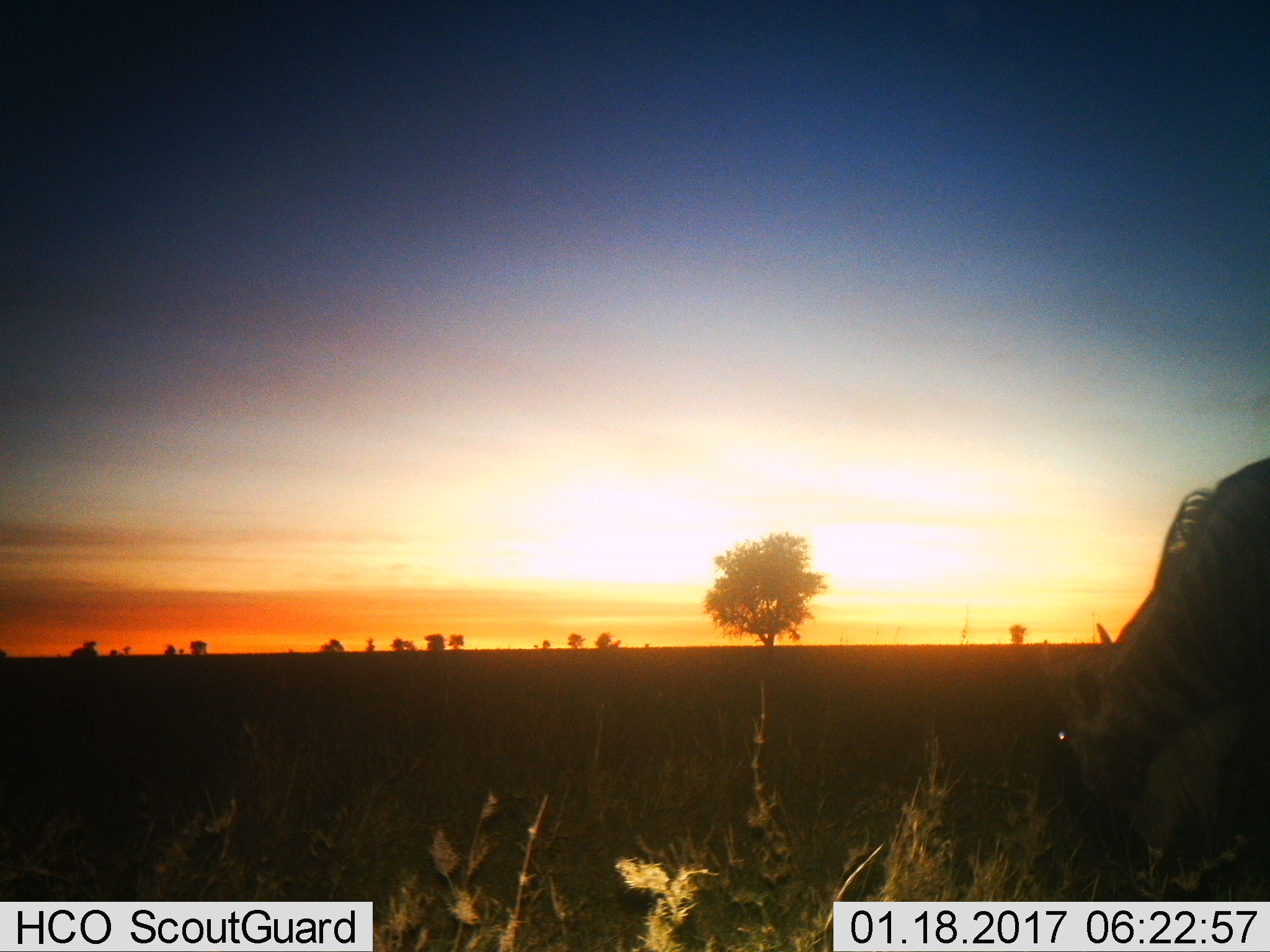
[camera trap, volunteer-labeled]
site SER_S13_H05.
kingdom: Animalia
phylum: Chordata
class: Mammalia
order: Artiodactyla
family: Bovidae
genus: Connochaetes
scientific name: Connochaetes taurinus taurinus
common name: blue wildebeest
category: wildebeestblue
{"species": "wildebeestblue (blue wildebeest) (Connochaetes taurinus taurinus)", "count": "1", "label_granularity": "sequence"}